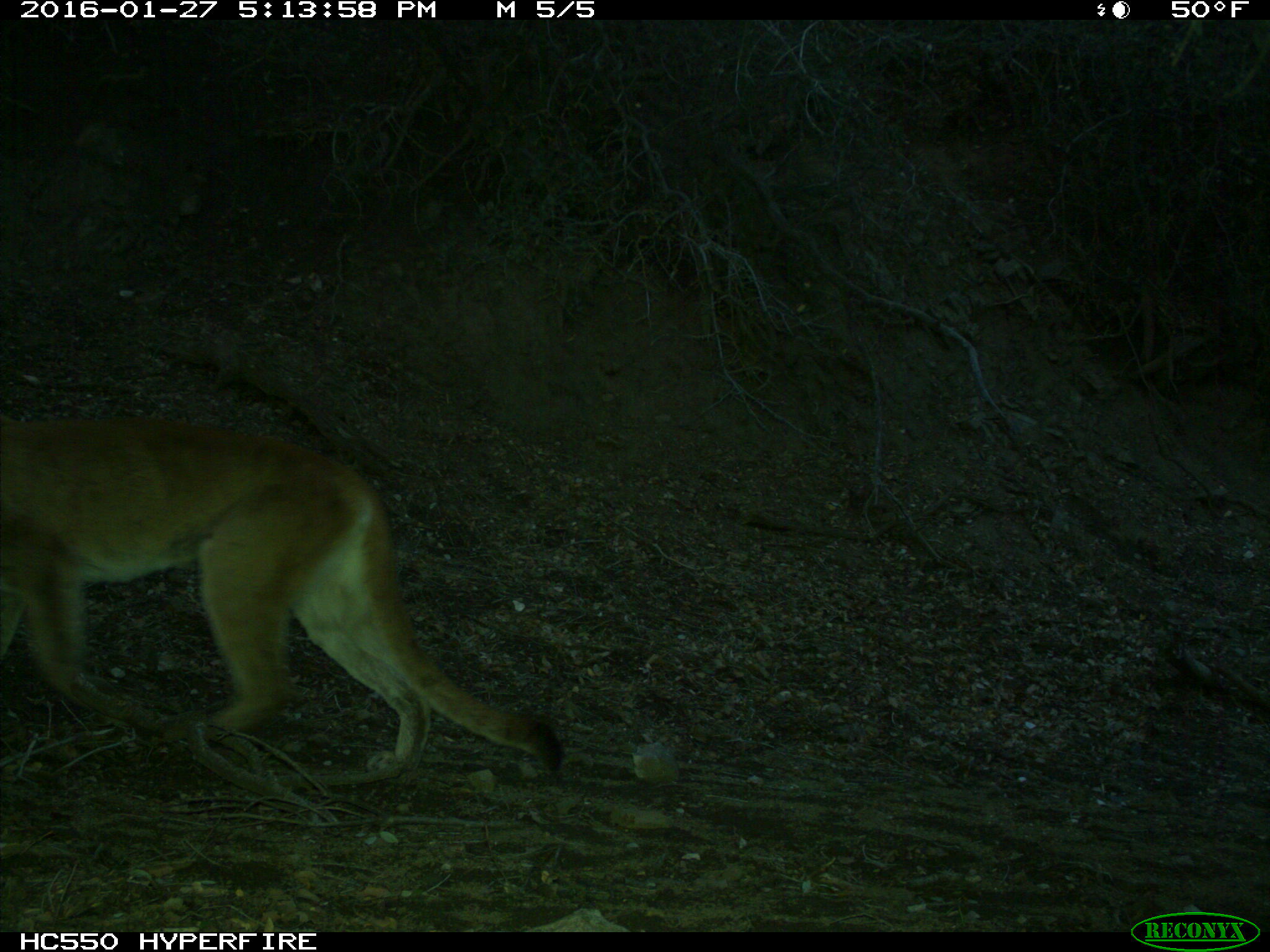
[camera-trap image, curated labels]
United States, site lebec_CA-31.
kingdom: Animalia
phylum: Chordata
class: Mammalia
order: Carnivora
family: Felidae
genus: Puma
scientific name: Puma concolor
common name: mountain lion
Puma concolor (mountain lion).